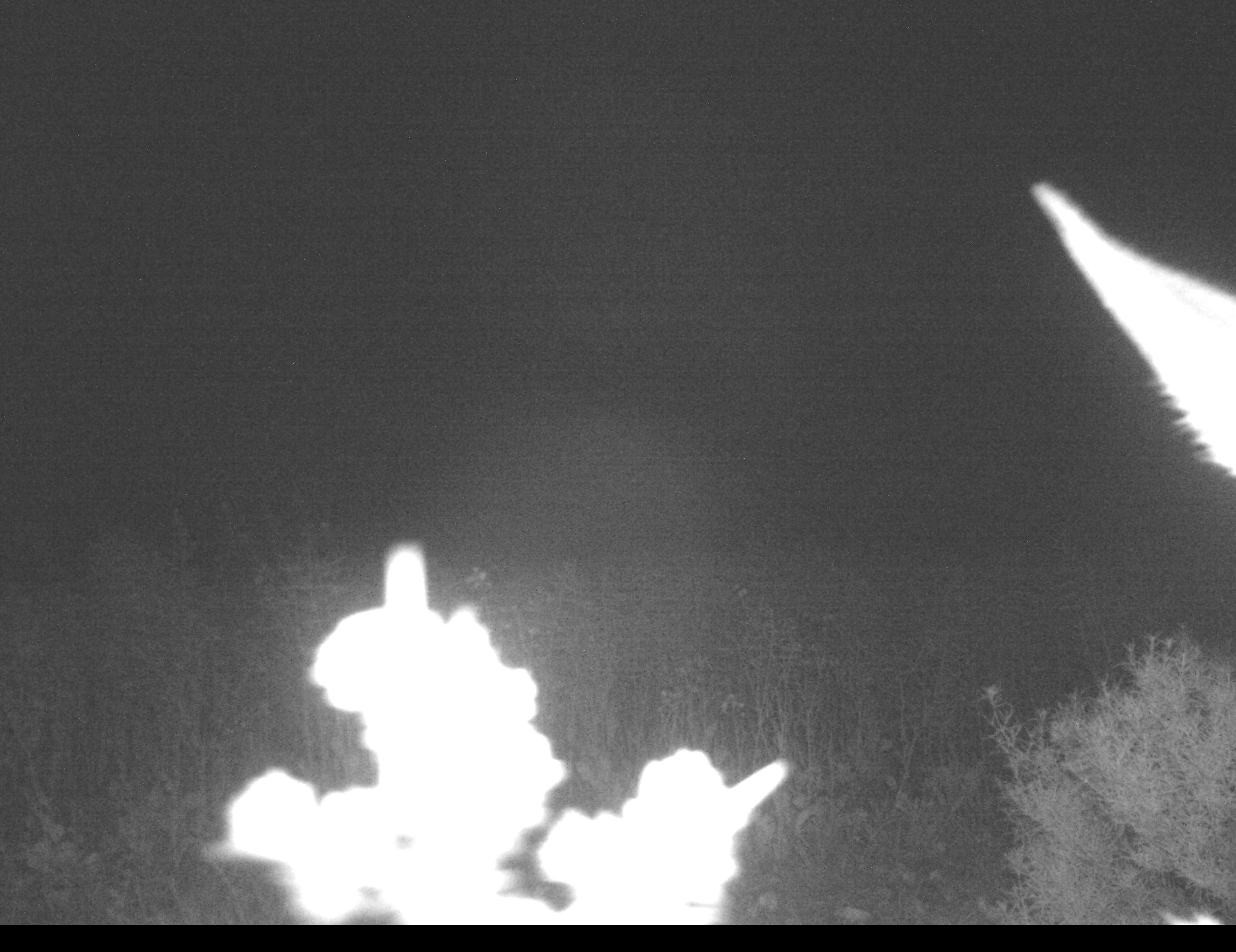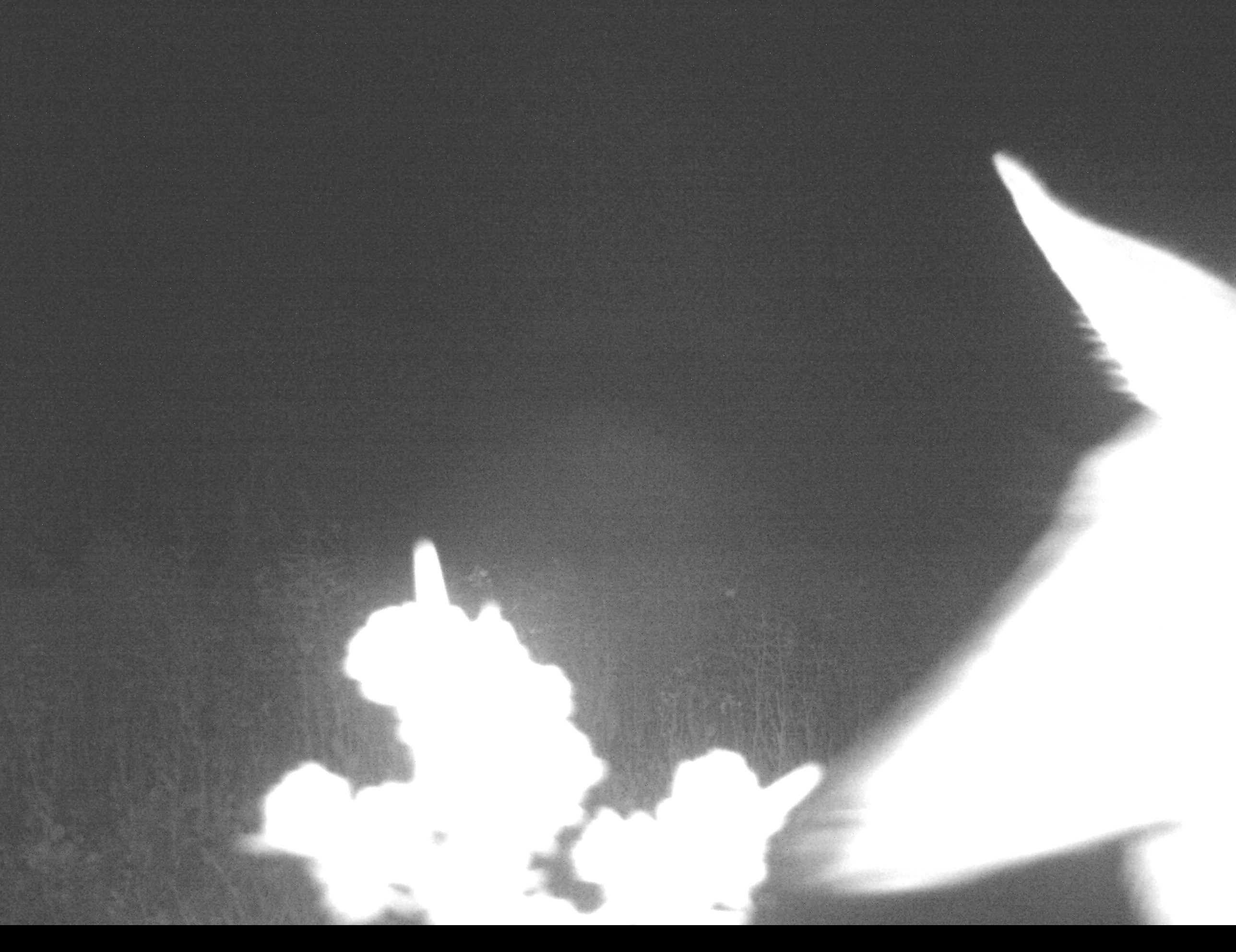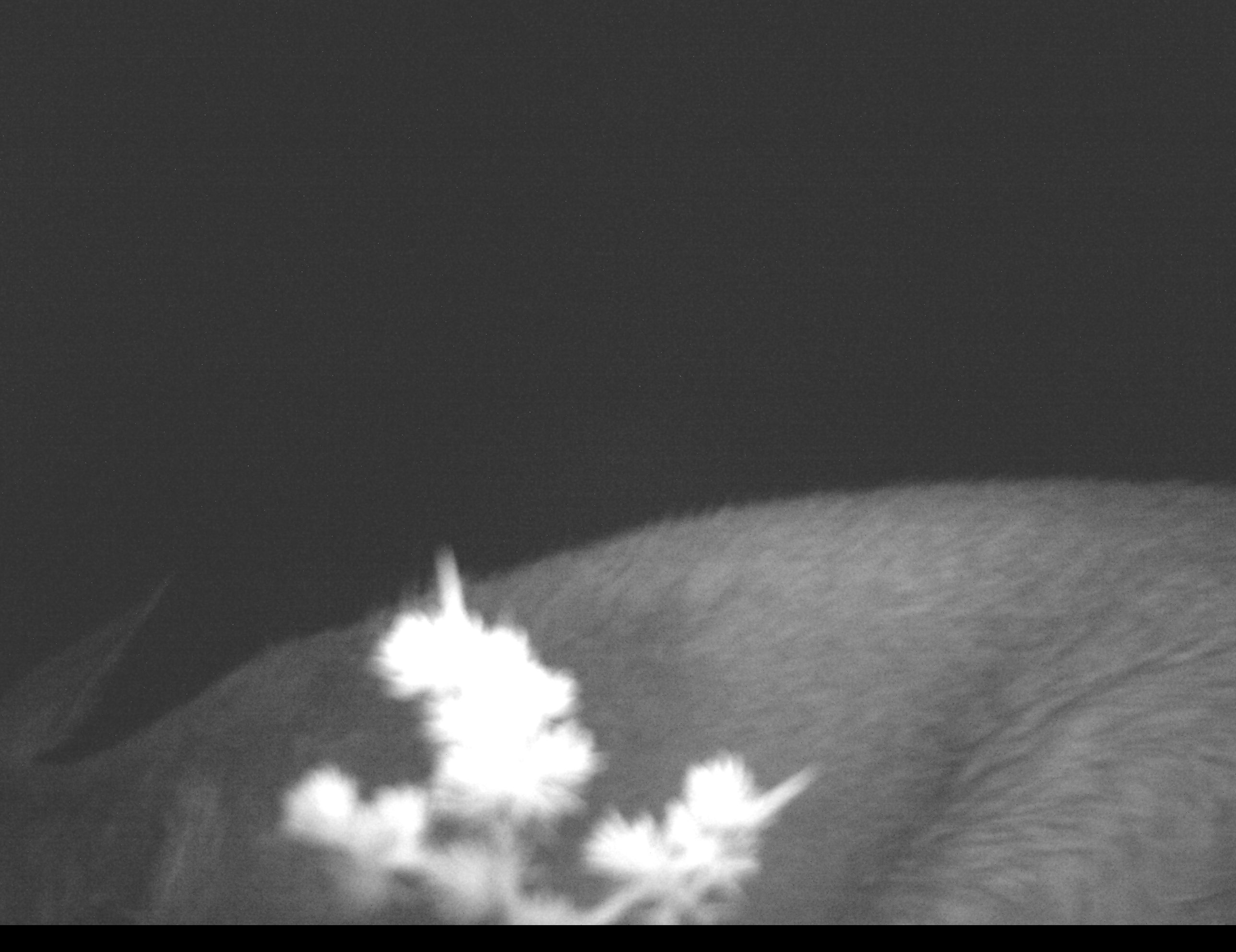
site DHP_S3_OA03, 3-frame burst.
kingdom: Animalia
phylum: Chordata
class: Mammalia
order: Artiodactyla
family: Bovidae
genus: Sylvicapra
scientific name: Sylvicapra grimmia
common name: common duiker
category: duikercommongrey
Duikercommongrey (common duiker) (Sylvicapra grimmia), count 1. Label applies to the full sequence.